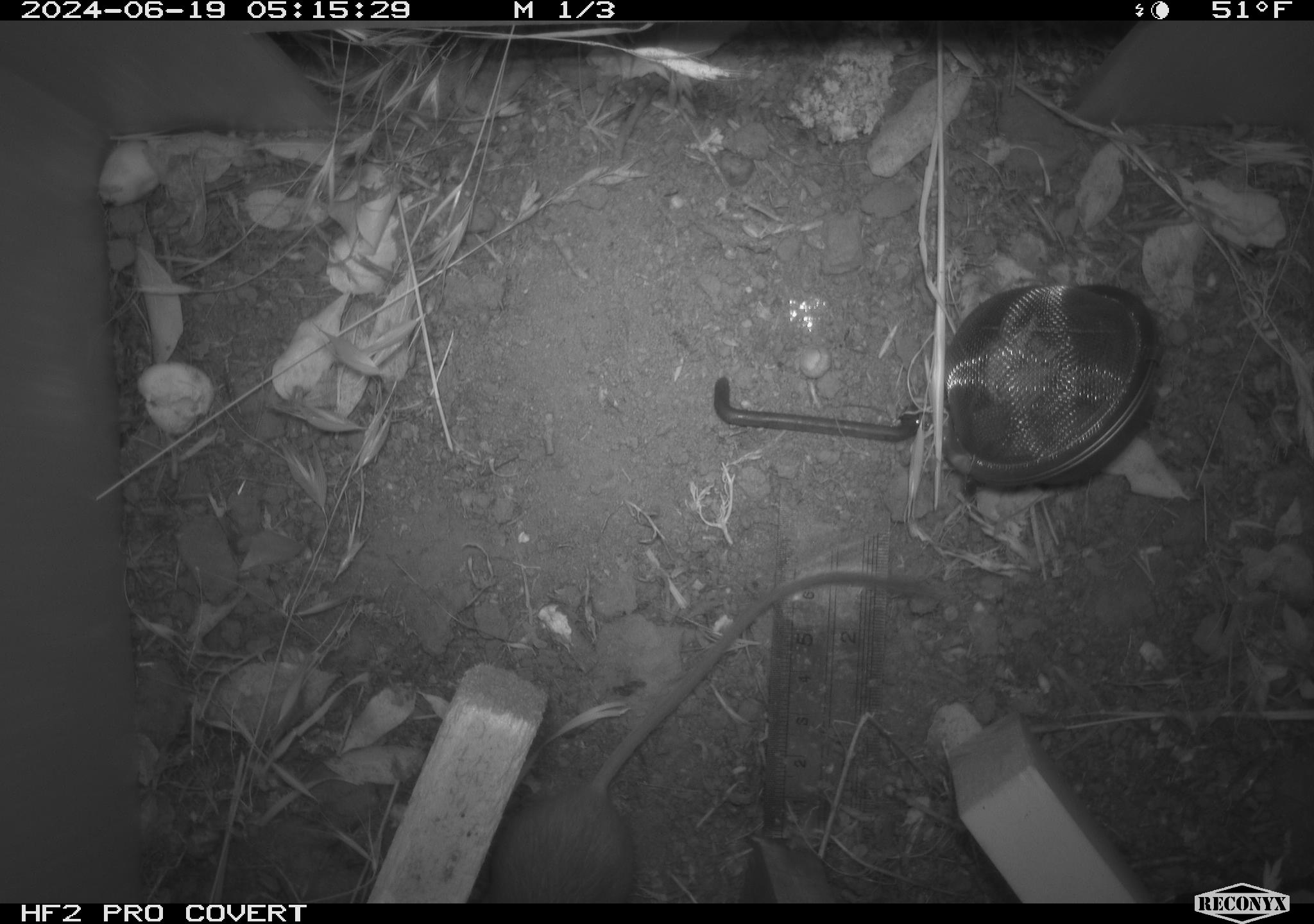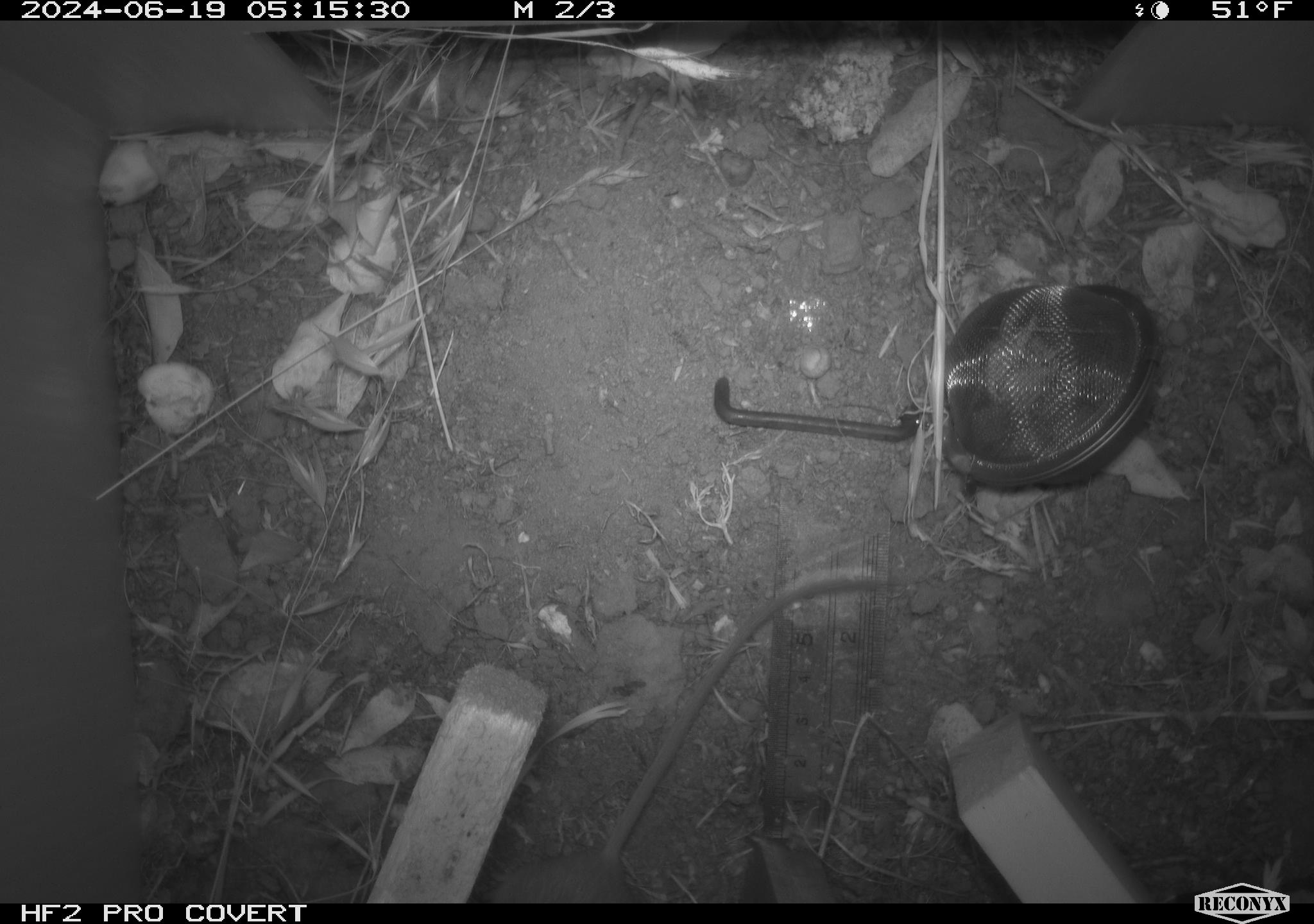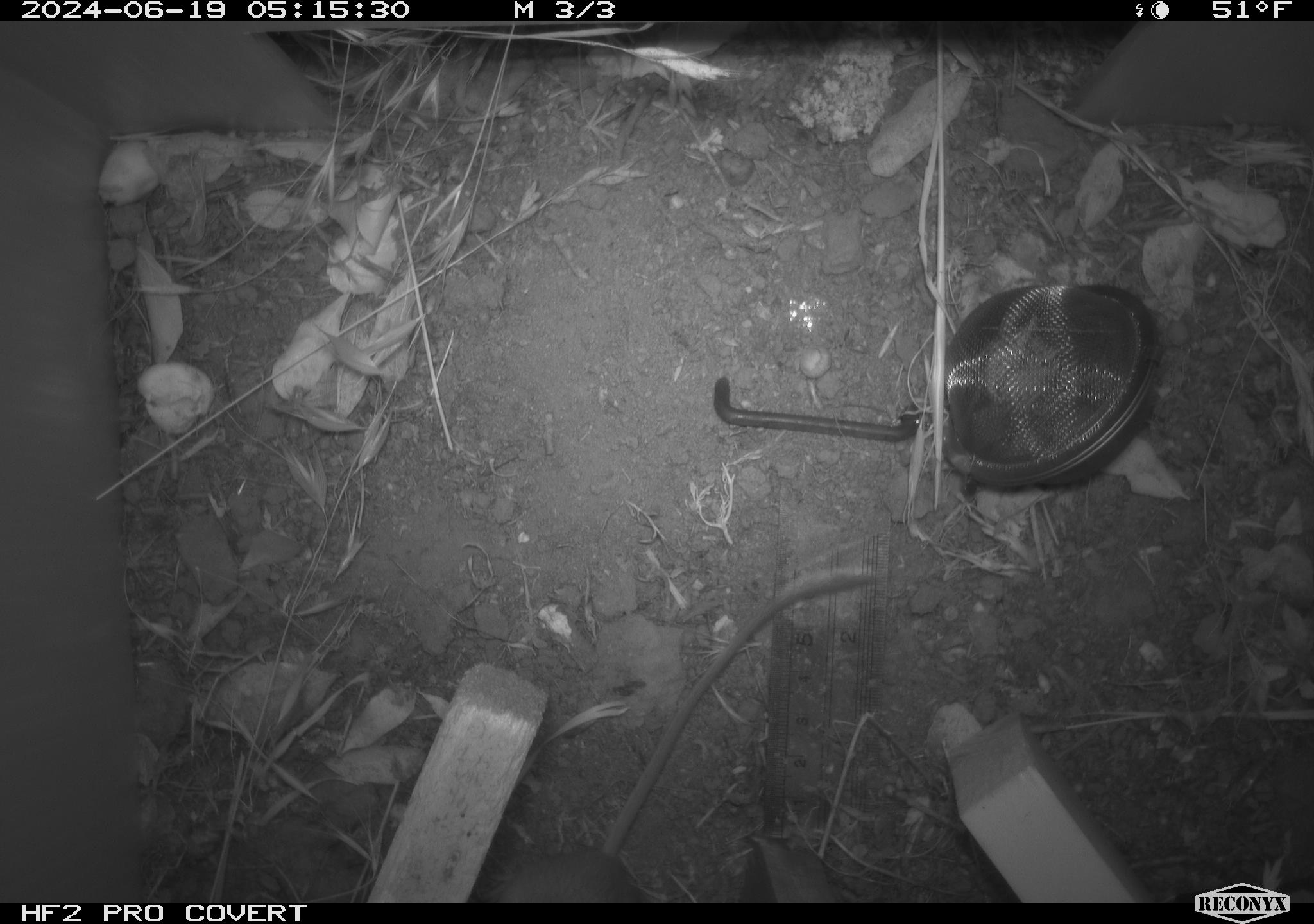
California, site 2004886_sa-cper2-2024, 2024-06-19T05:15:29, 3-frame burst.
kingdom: Animalia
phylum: Chordata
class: Mammalia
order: Rodentia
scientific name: Rodentia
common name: rodent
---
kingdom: Animalia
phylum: Chordata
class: Mammalia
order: Rodentia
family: Heteromyidae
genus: Dipodomys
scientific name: Dipodomys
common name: kangaroo rats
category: dipodomys species